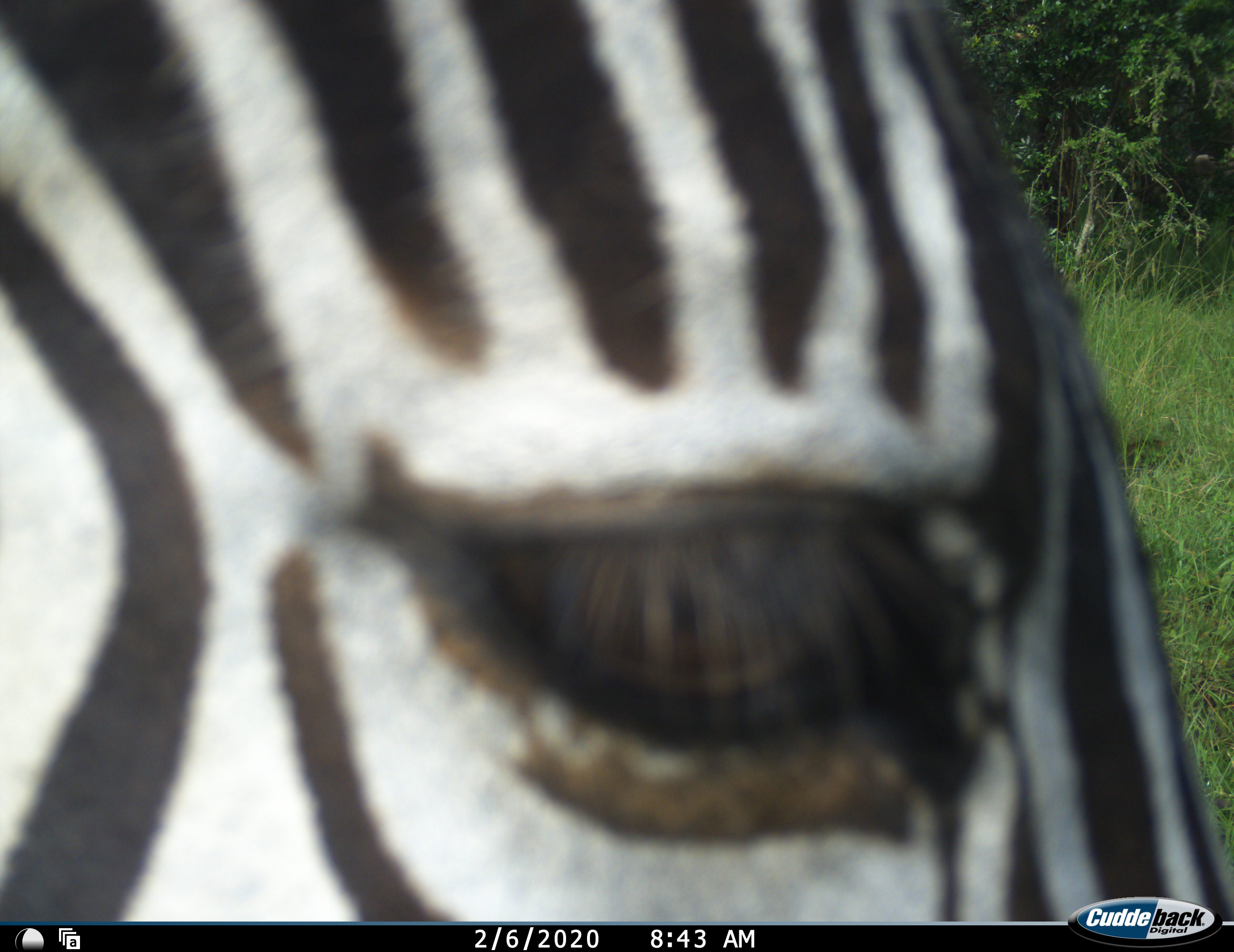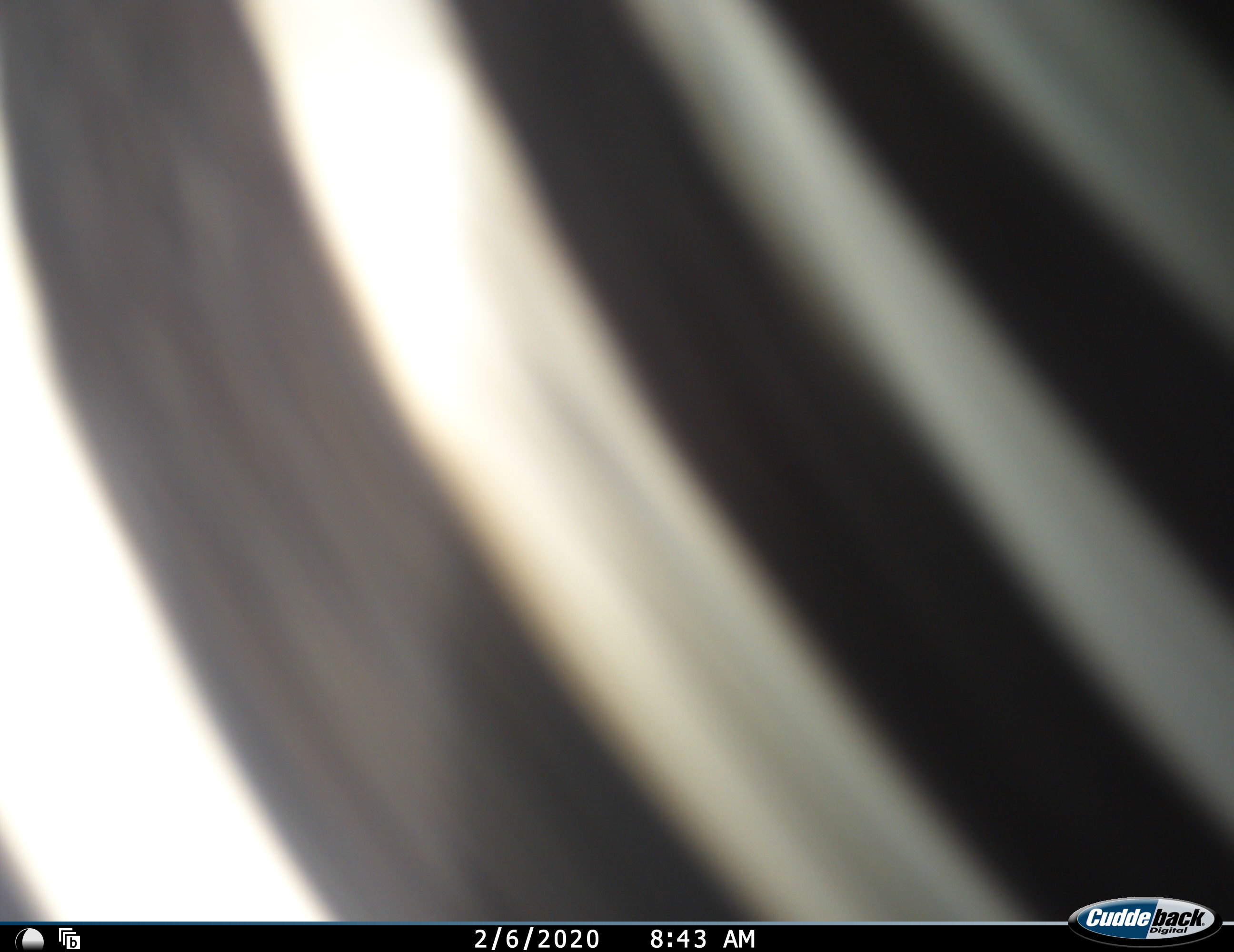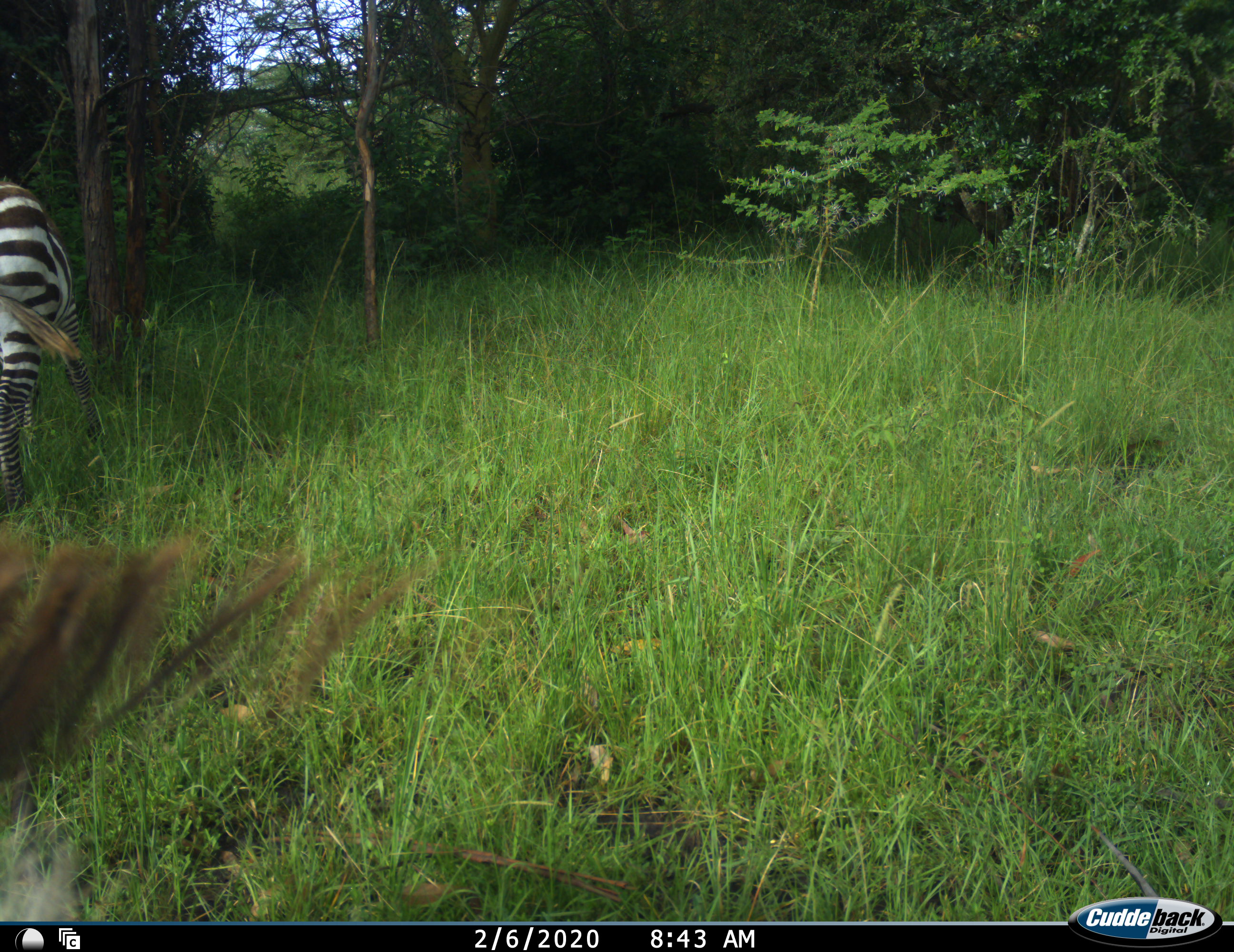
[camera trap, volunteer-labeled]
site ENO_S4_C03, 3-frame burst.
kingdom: Animalia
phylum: Chordata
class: Mammalia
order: Perissodactyla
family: Equidae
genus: Equus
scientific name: Equus quagga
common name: plains zebra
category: zebraplains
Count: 2.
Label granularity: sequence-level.